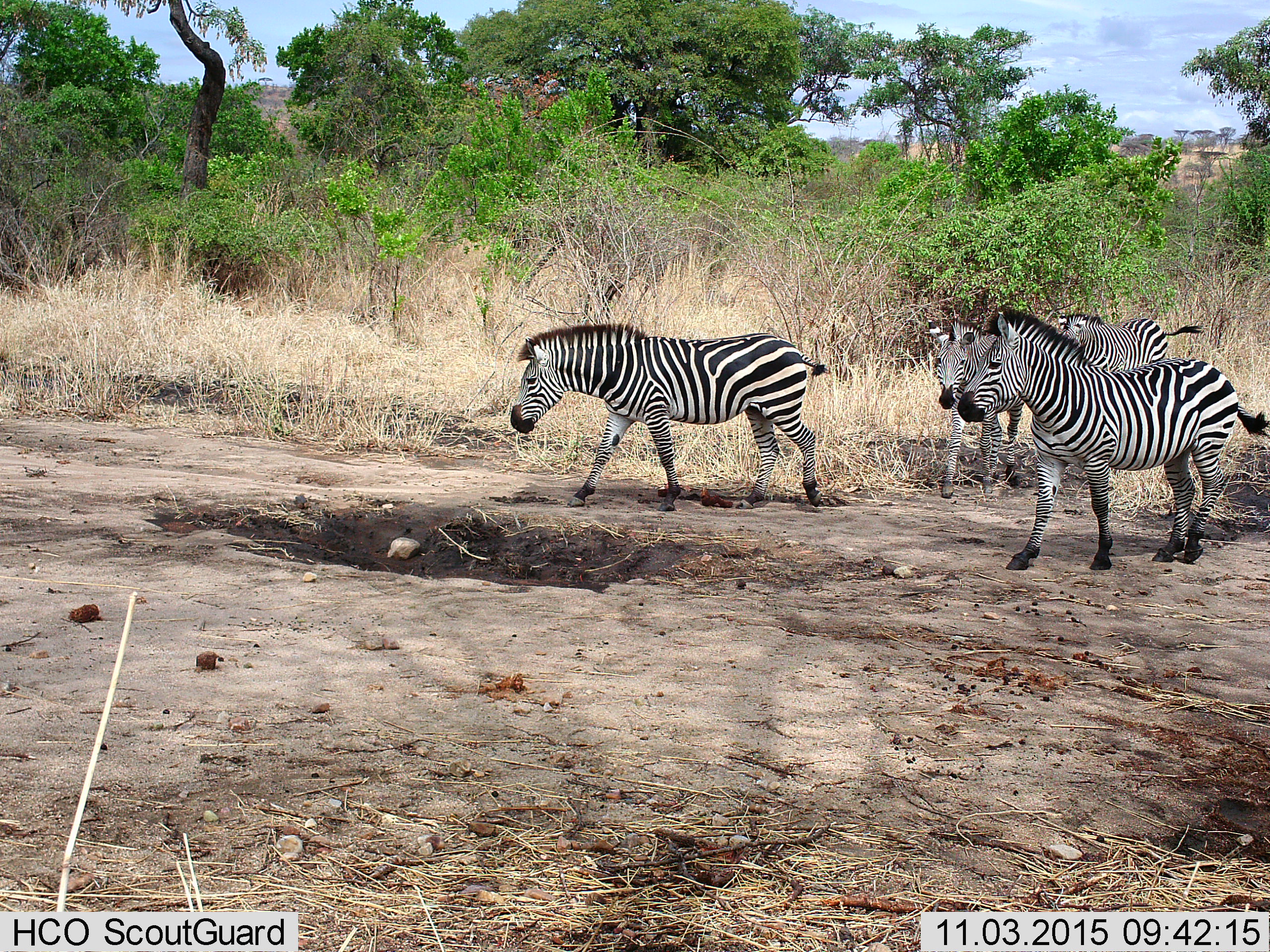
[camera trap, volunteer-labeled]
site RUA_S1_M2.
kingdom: Animalia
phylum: Chordata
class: Mammalia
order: Perissodactyla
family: Equidae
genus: Equus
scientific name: Equus quagga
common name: plains zebra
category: zebraplains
Zebraplains (plains zebra) (Equus quagga), count 4. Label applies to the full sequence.